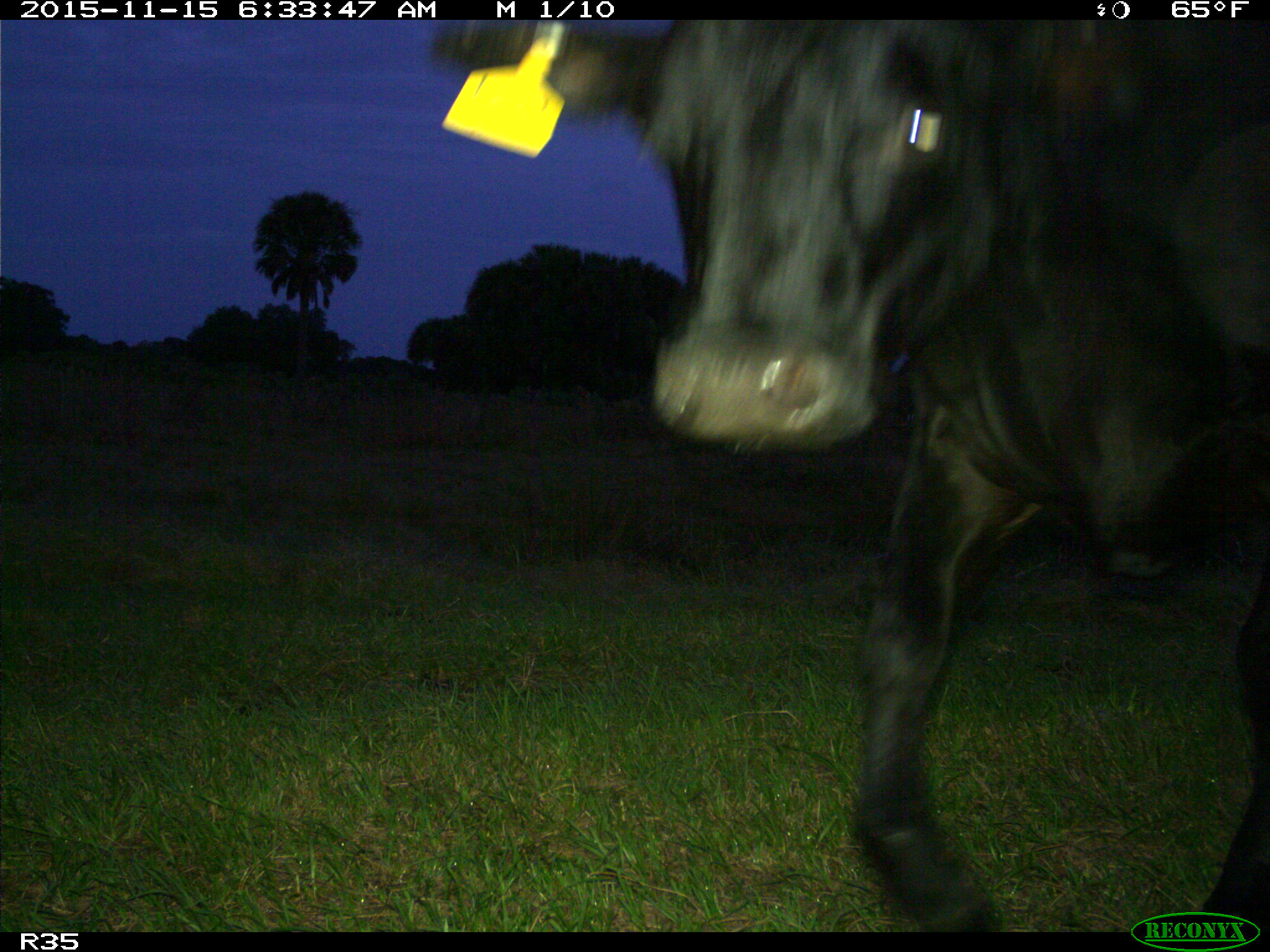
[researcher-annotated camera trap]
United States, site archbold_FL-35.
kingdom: Animalia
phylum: Chordata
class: Mammalia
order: Artiodactyla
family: Bovidae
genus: Bos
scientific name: Bos taurus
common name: domestic cow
Bos taurus (domestic cow).